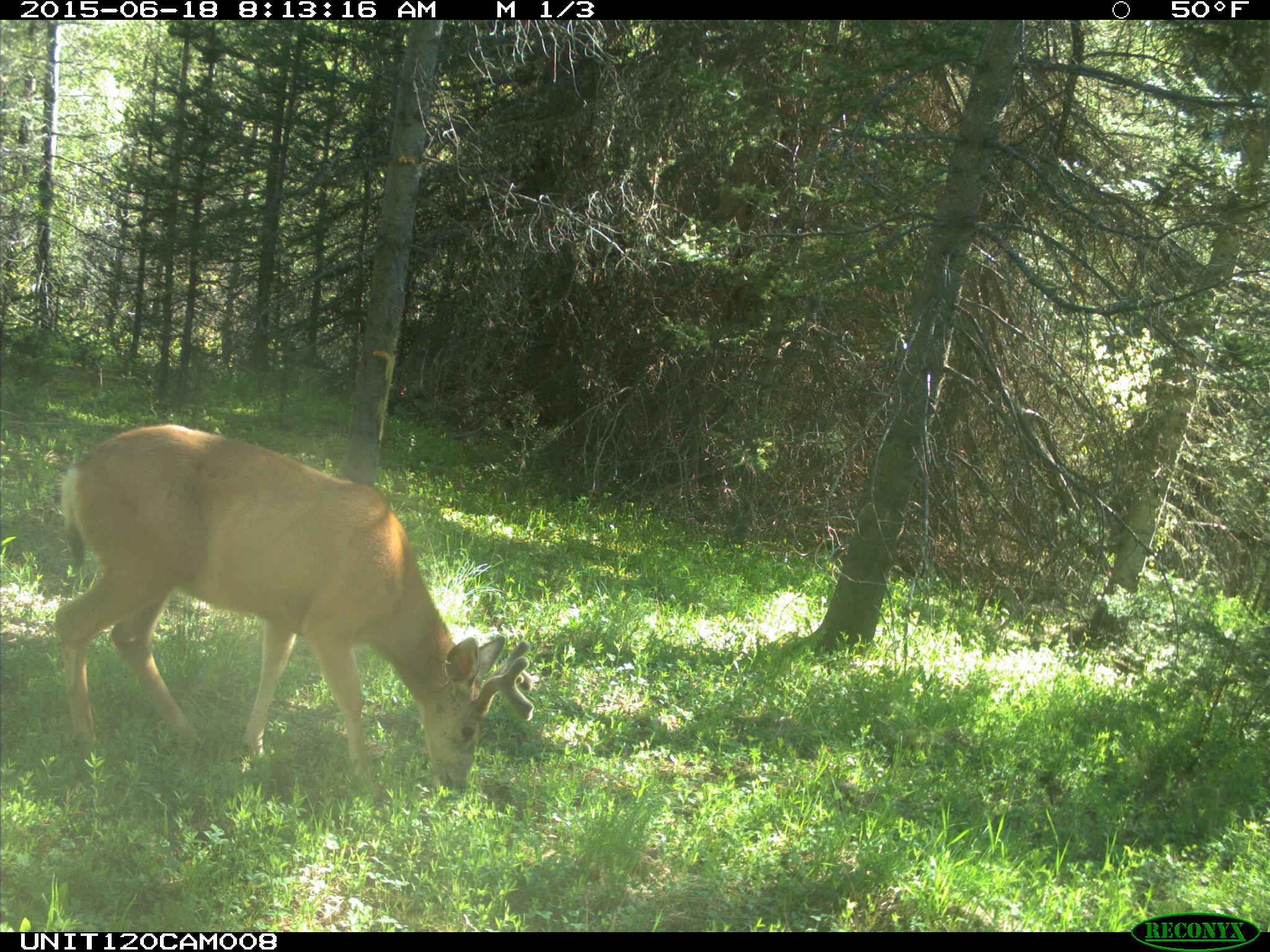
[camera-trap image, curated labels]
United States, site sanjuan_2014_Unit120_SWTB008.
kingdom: Animalia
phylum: Chordata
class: Mammalia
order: Artiodactyla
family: Cervidae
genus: Odocoileus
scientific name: Odocoileus hemionus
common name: mule deer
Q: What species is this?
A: Odocoileus hemionus (mule deer).